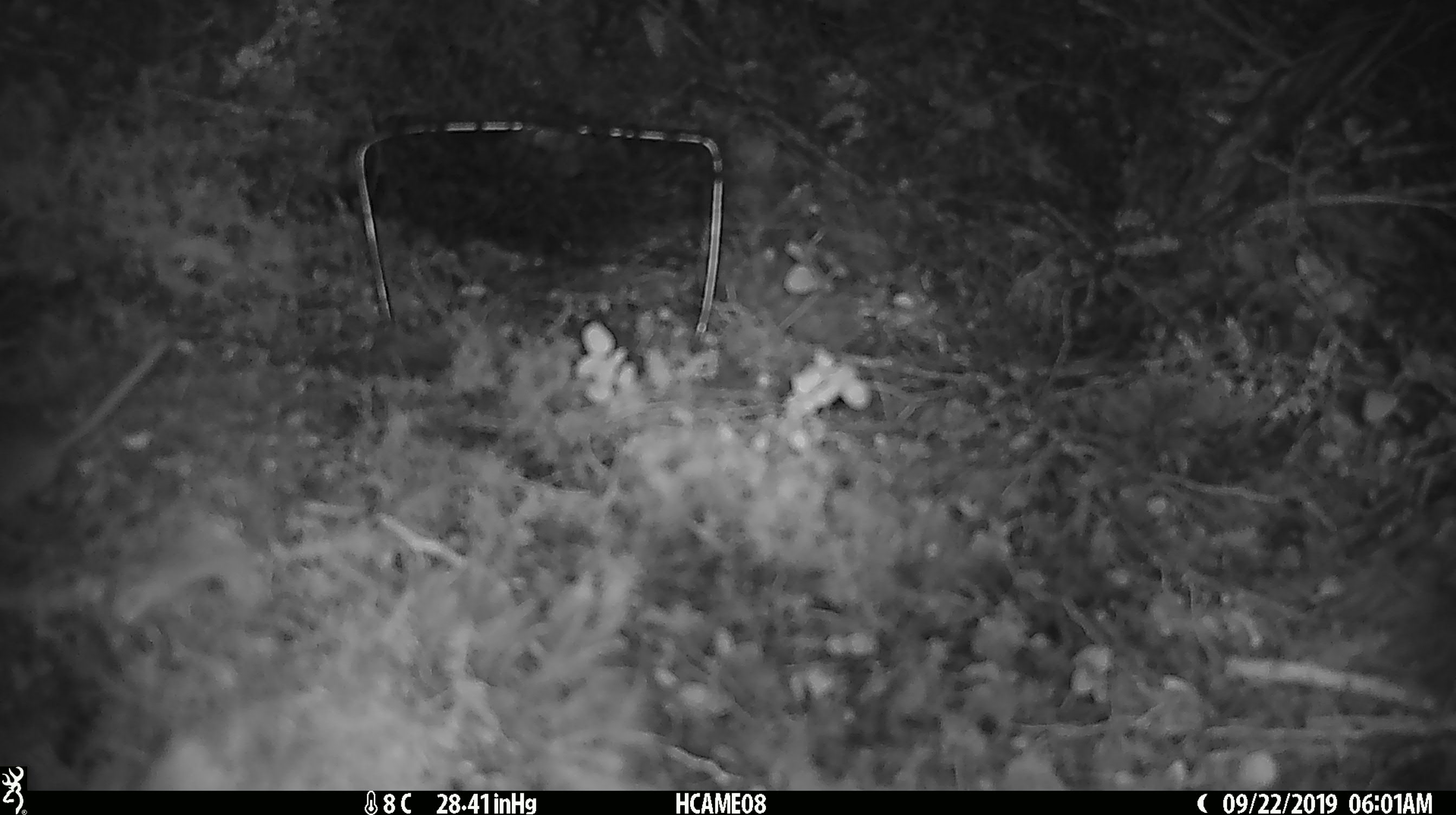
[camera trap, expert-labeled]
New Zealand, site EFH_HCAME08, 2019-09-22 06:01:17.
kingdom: Animalia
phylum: Chordata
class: Mammalia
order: Rodentia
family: Muridae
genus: Mus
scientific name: Mus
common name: mouse